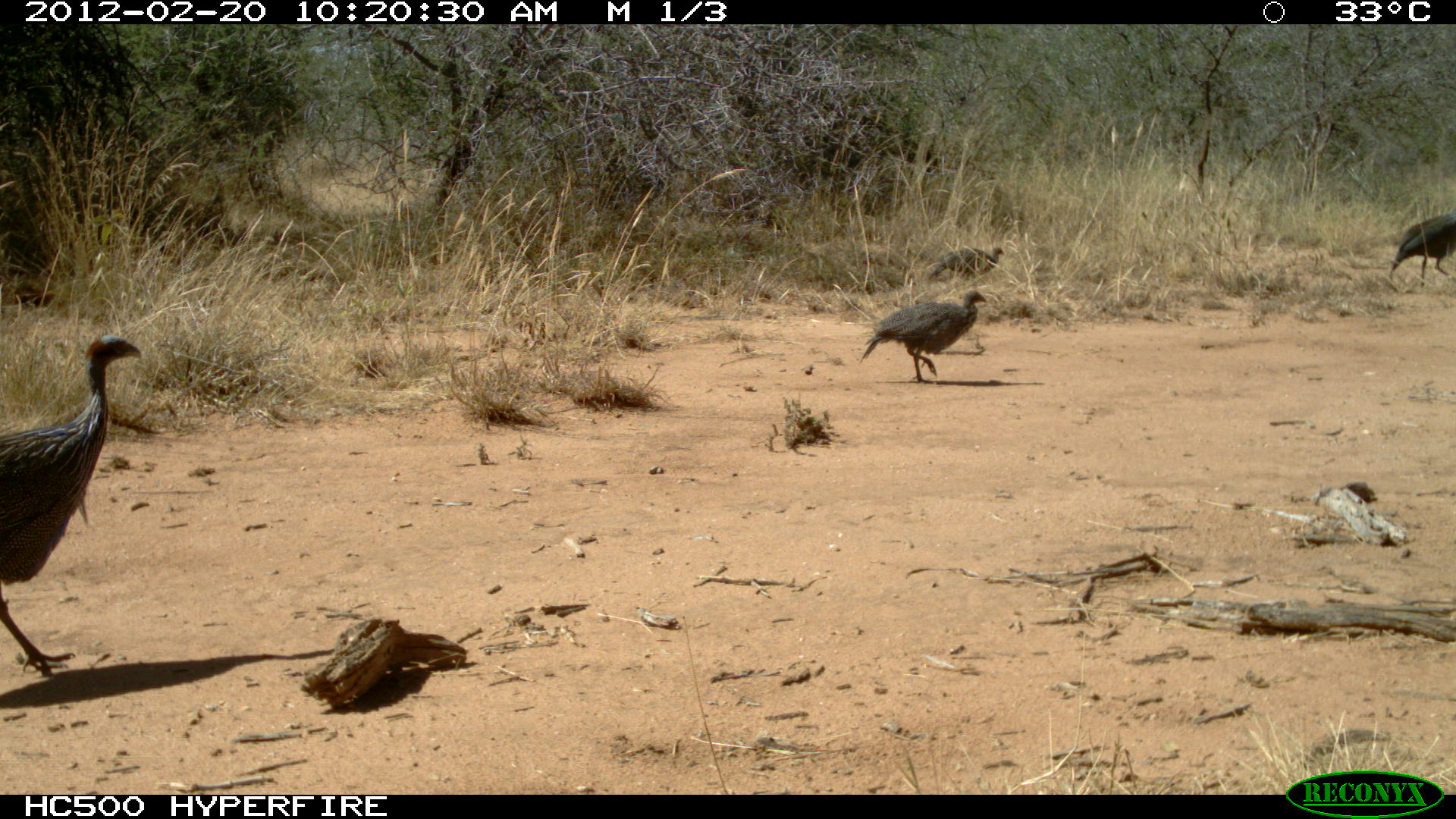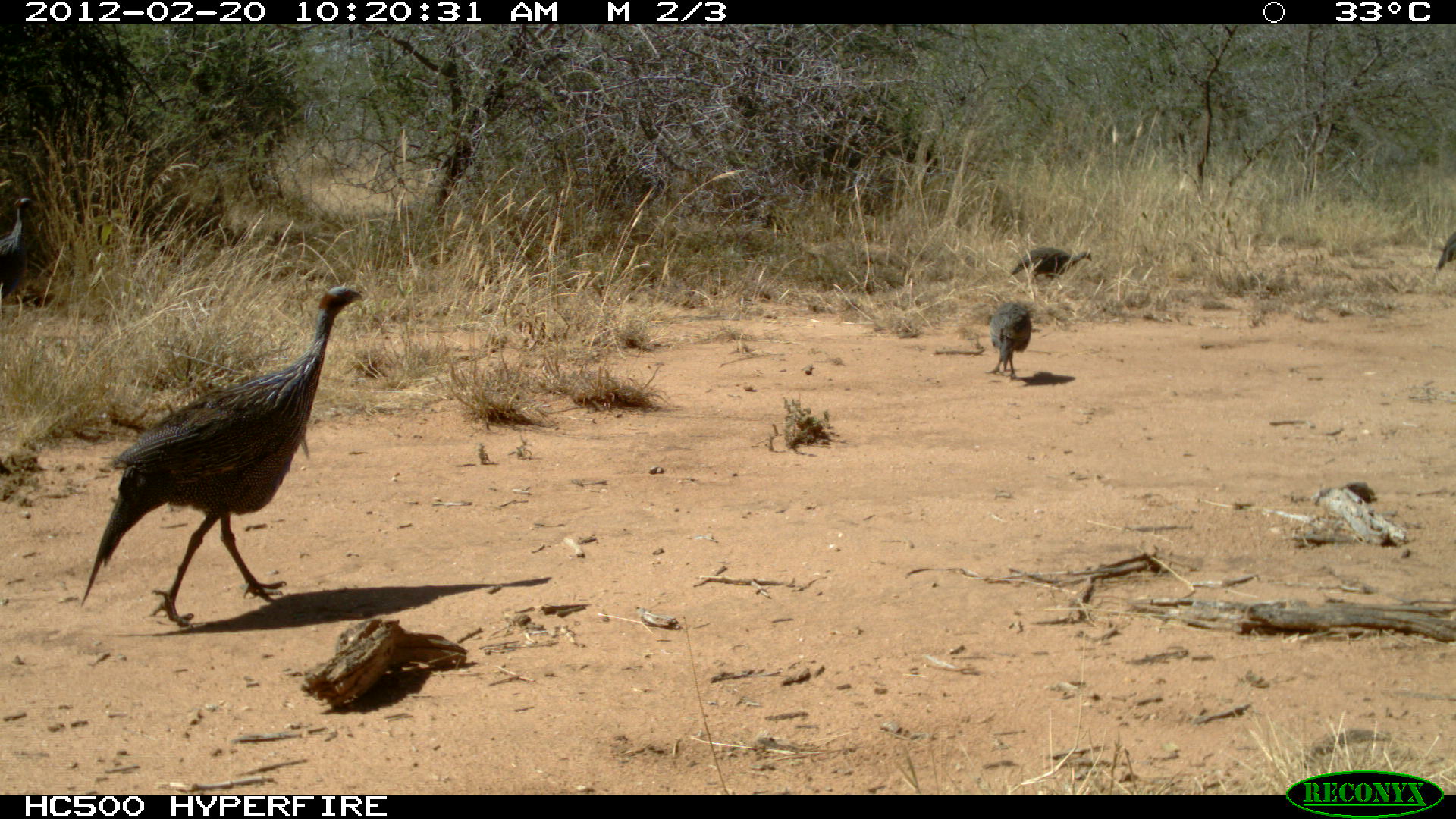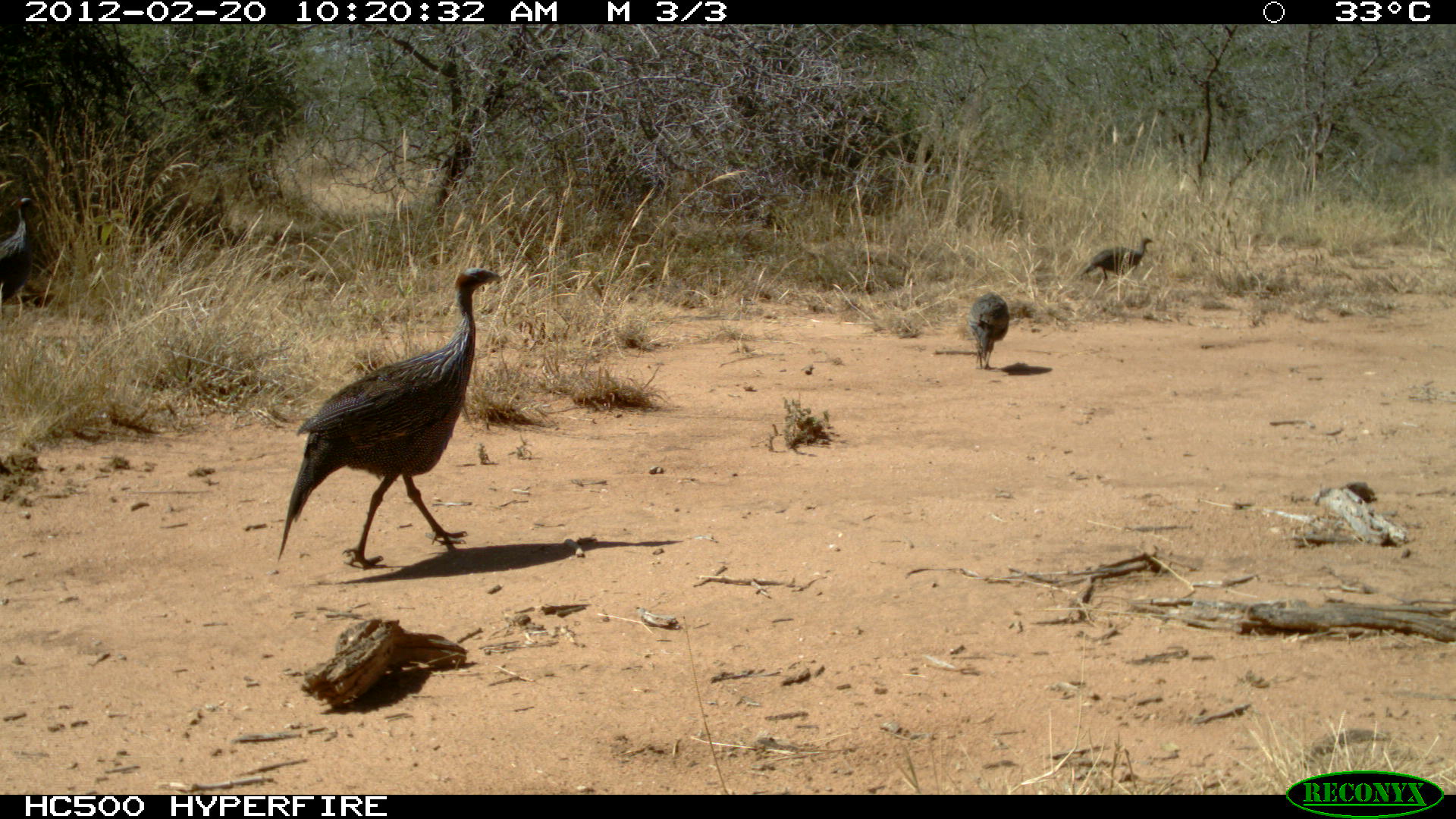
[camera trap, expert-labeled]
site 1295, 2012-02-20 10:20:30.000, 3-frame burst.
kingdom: Animalia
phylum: Chordata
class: Aves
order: Galliformes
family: Numididae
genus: Acryllium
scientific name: Acryllium vulturinum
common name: vulturine guineafowl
Acryllium vulturinum (vulturine guineafowl), count 4.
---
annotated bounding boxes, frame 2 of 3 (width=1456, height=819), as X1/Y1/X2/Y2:
acryllium vulturinum: 77/282/365/627; 0/193/51/325; 983/301/1033/381; 1006/246/1093/280; 1430/230/1456/285